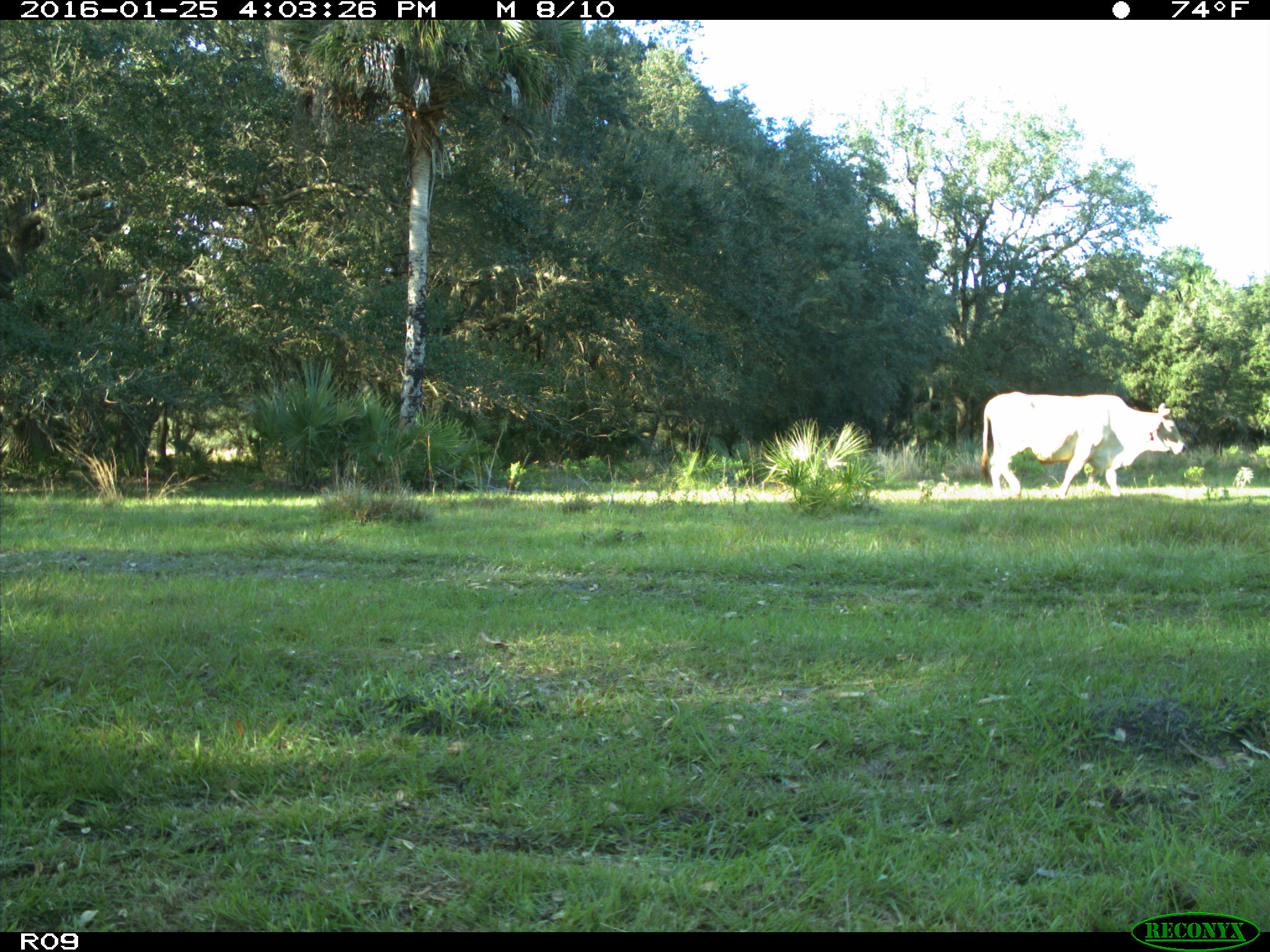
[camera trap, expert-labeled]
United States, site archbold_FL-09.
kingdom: Animalia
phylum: Chordata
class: Mammalia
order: Artiodactyla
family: Bovidae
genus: Bos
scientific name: Bos taurus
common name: domestic cow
Bos taurus (domestic cow).